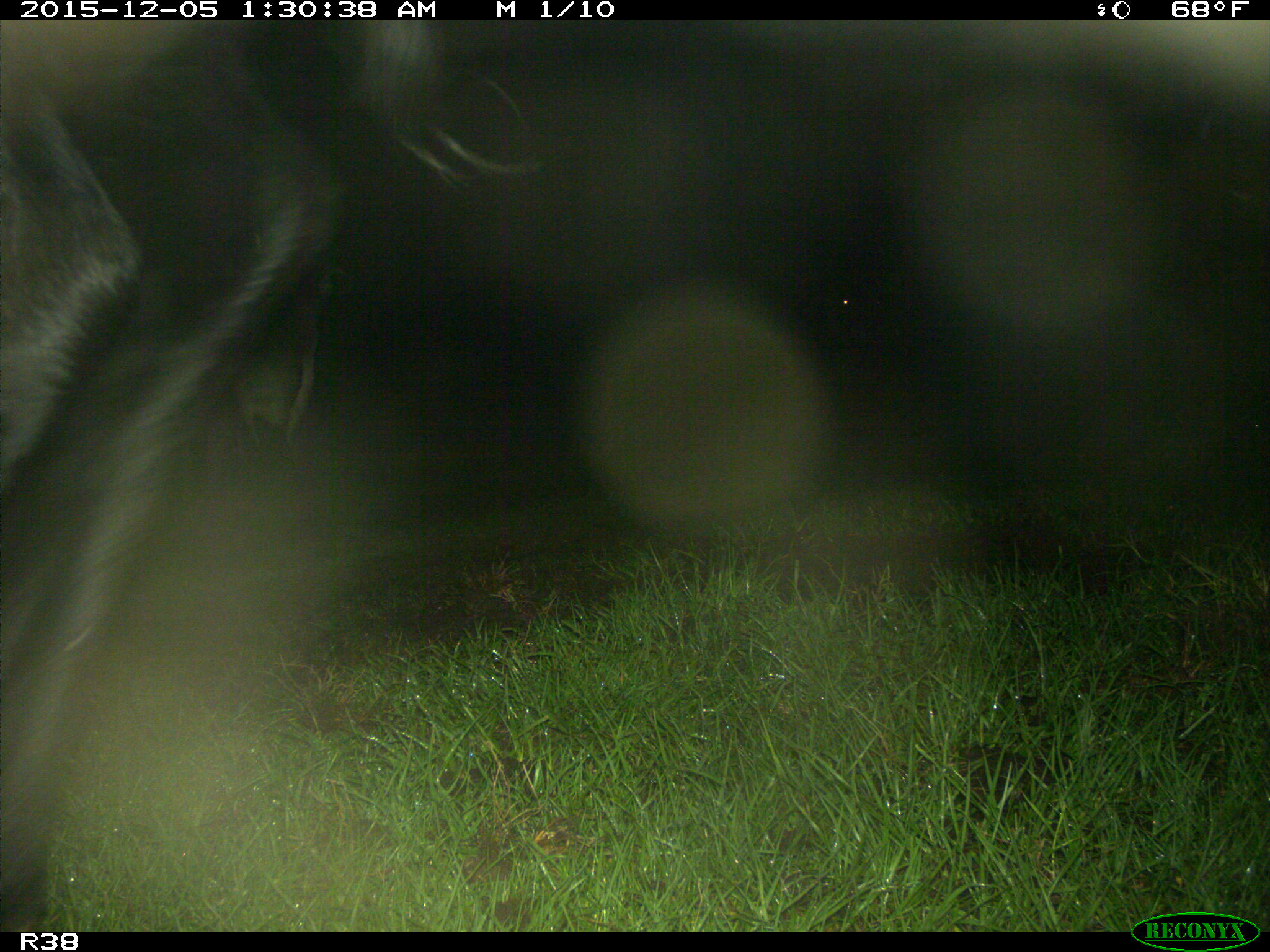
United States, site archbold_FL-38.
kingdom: Animalia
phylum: Chordata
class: Mammalia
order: Artiodactyla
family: Bovidae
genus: Bos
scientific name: Bos taurus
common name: domestic cow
Bos taurus (domestic cow).